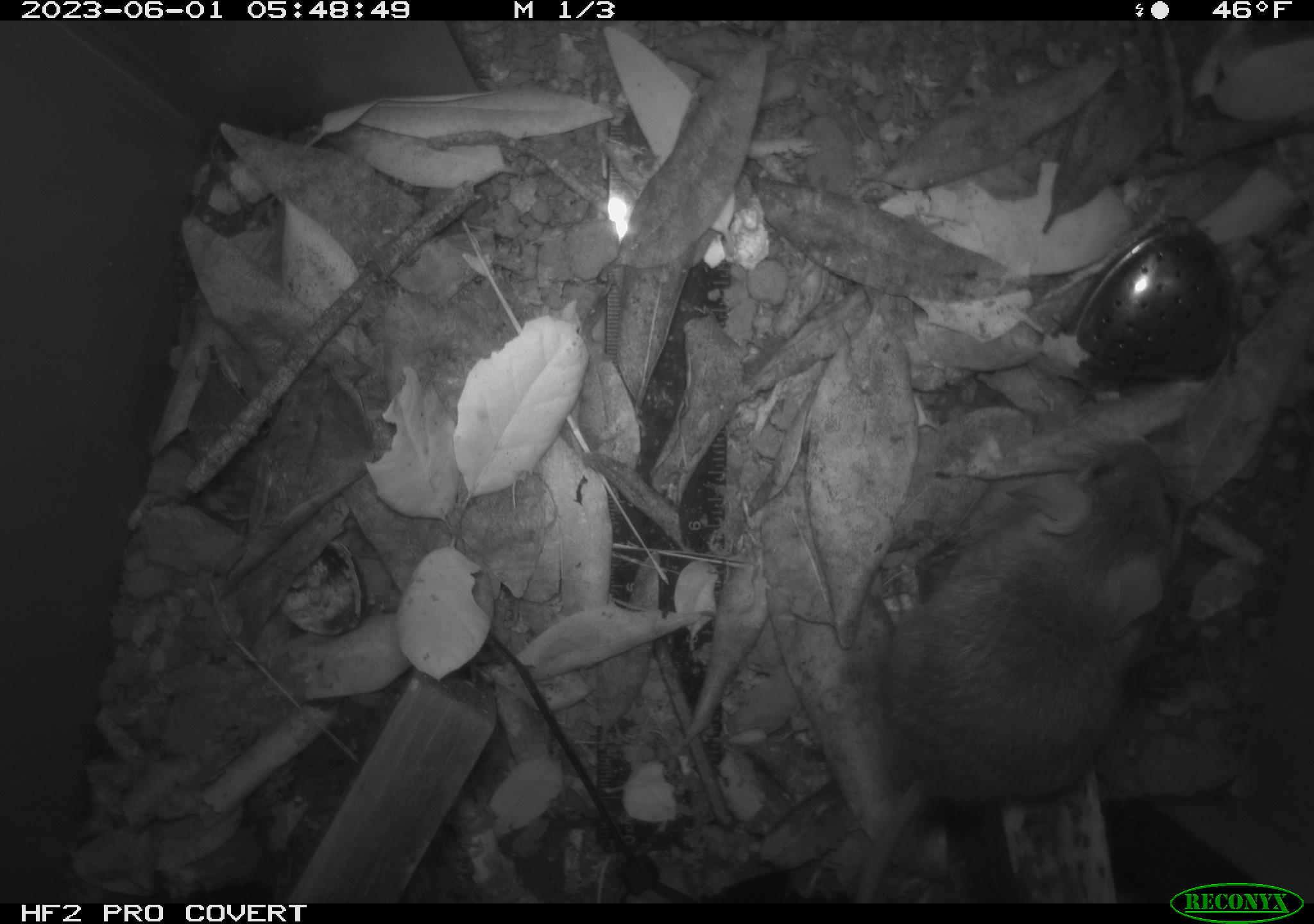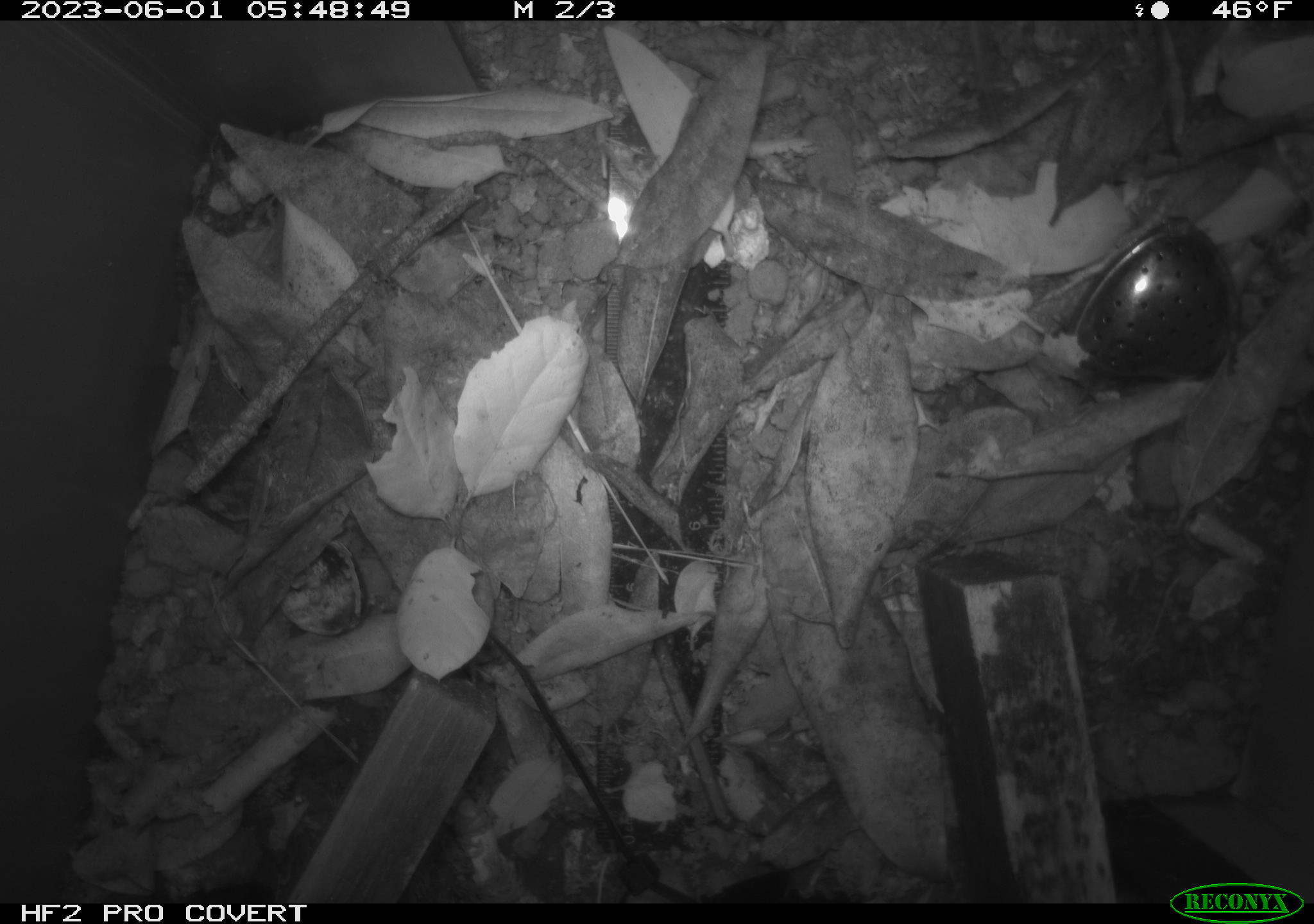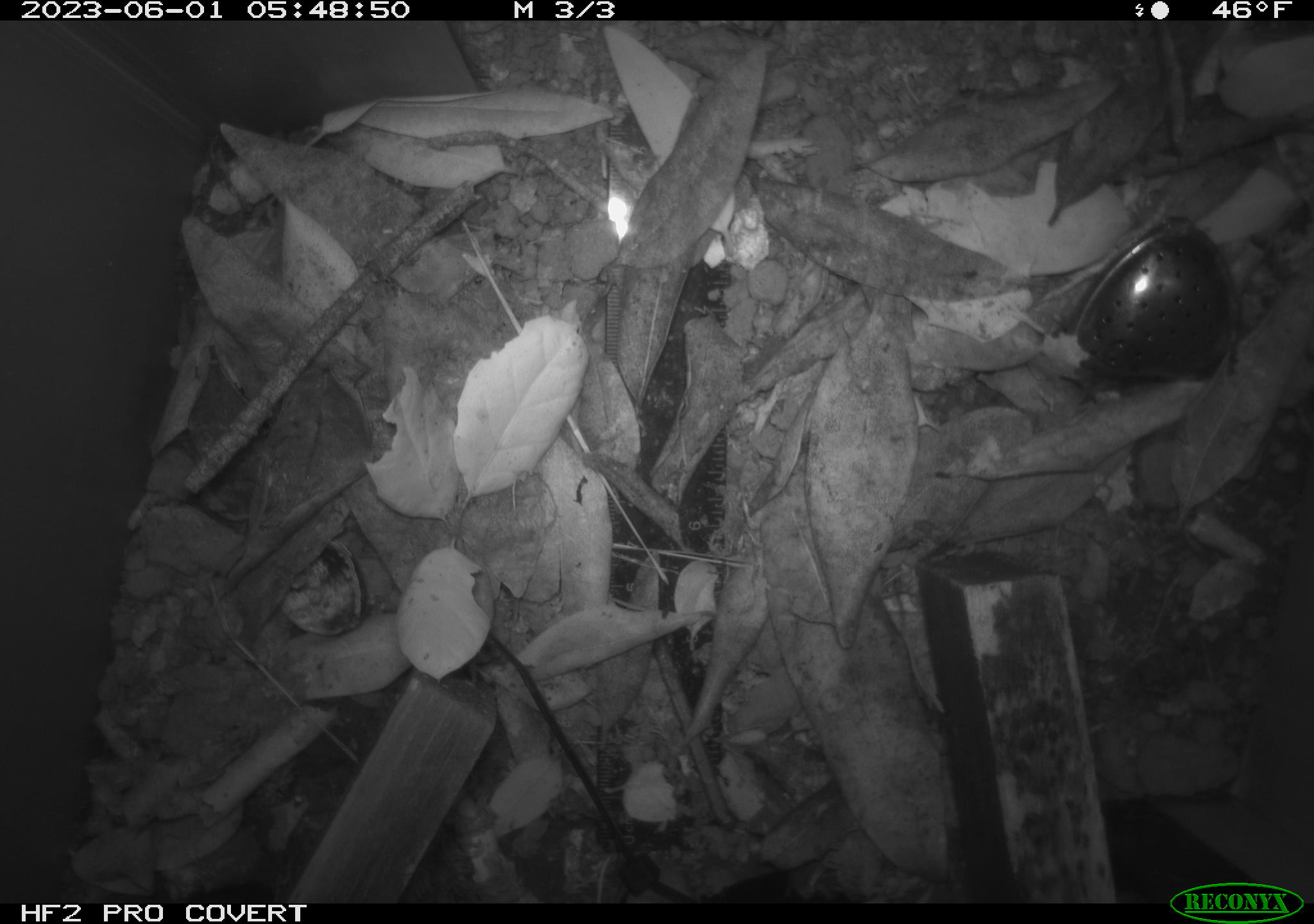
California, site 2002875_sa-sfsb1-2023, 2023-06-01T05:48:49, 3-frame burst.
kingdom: Animalia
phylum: Chordata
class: Mammalia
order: Rodentia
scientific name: Rodentia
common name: mouse species